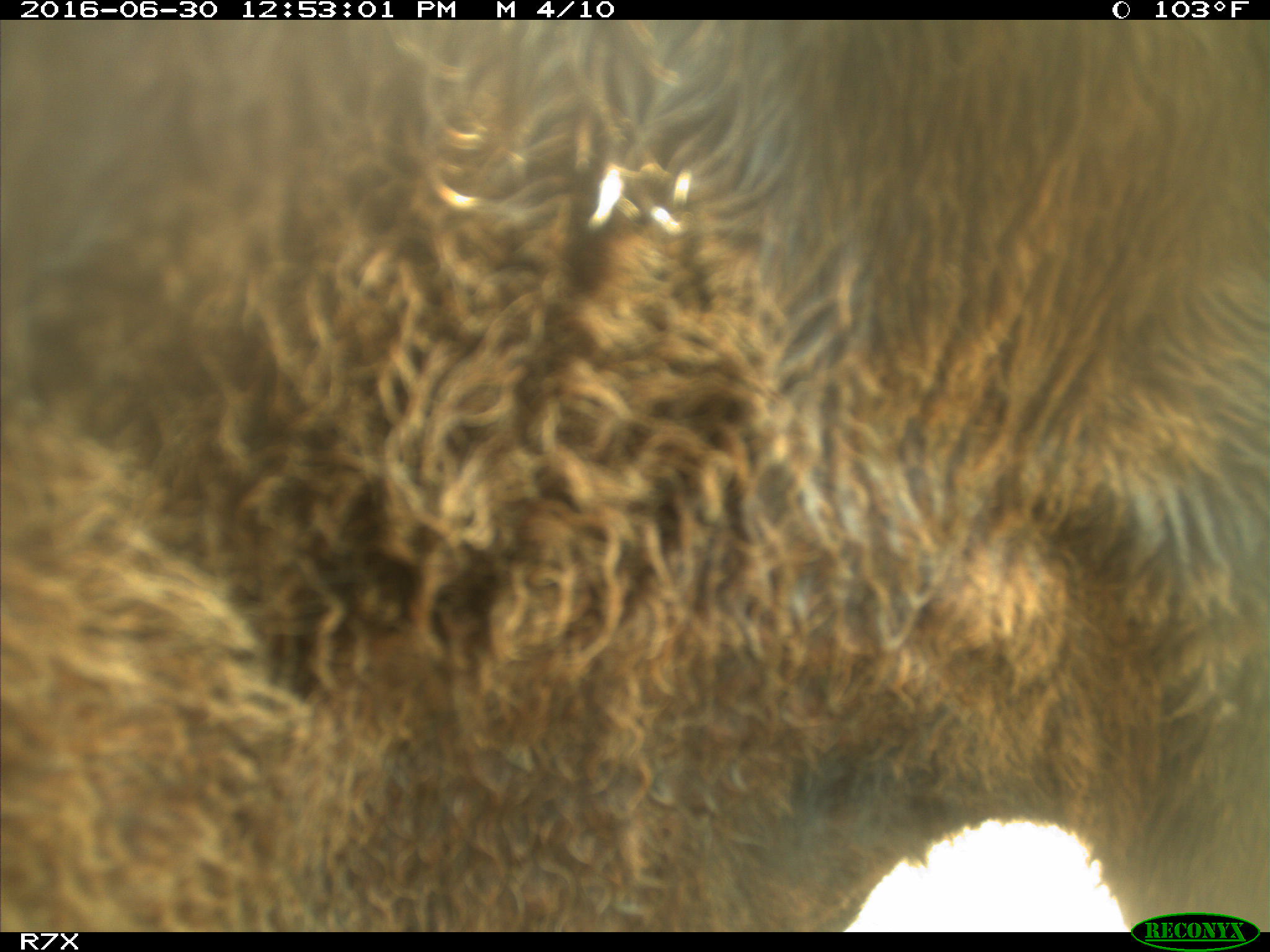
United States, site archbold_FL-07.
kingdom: Animalia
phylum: Chordata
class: Mammalia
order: Artiodactyla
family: Bovidae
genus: Bos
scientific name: Bos taurus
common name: domestic cow